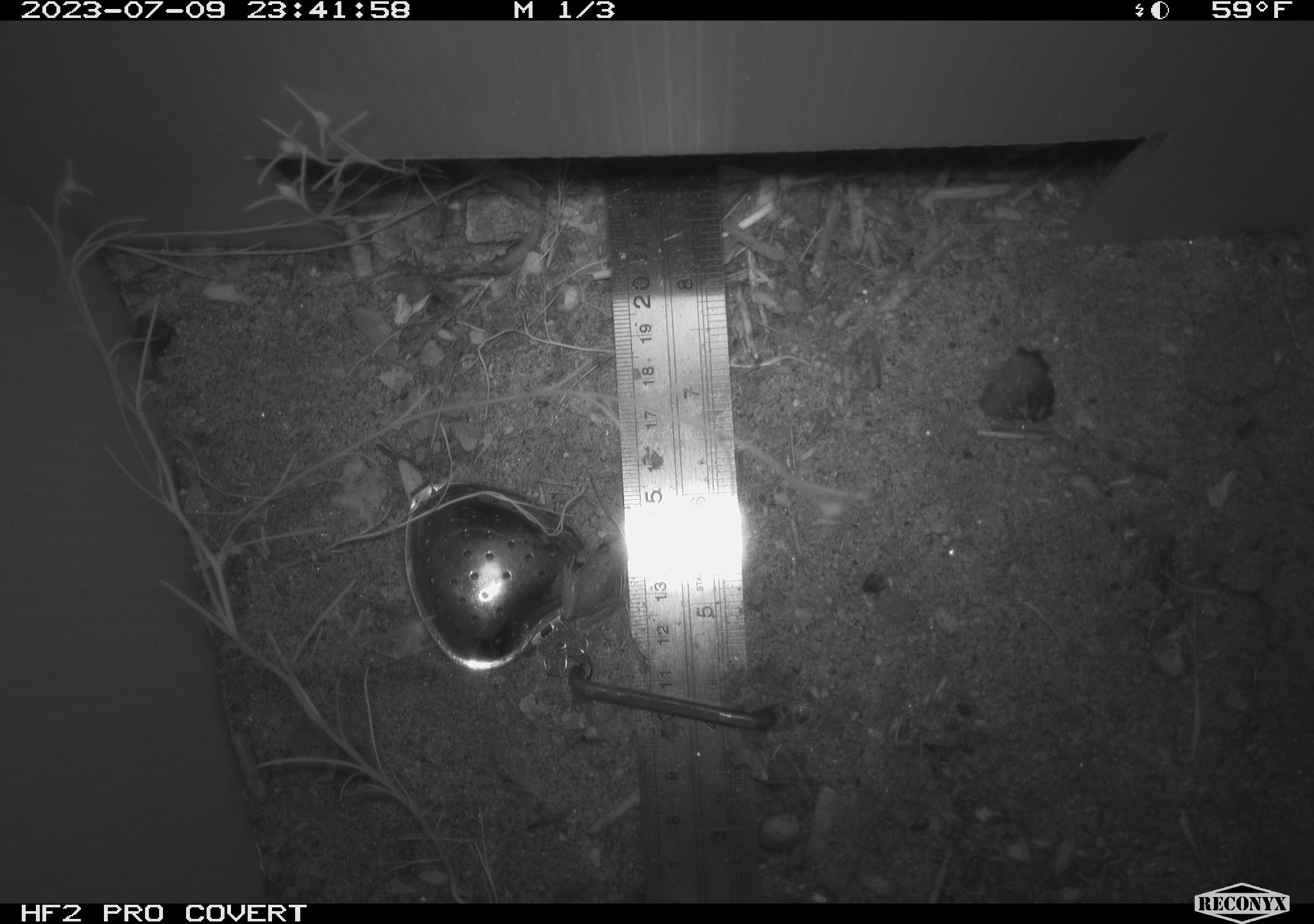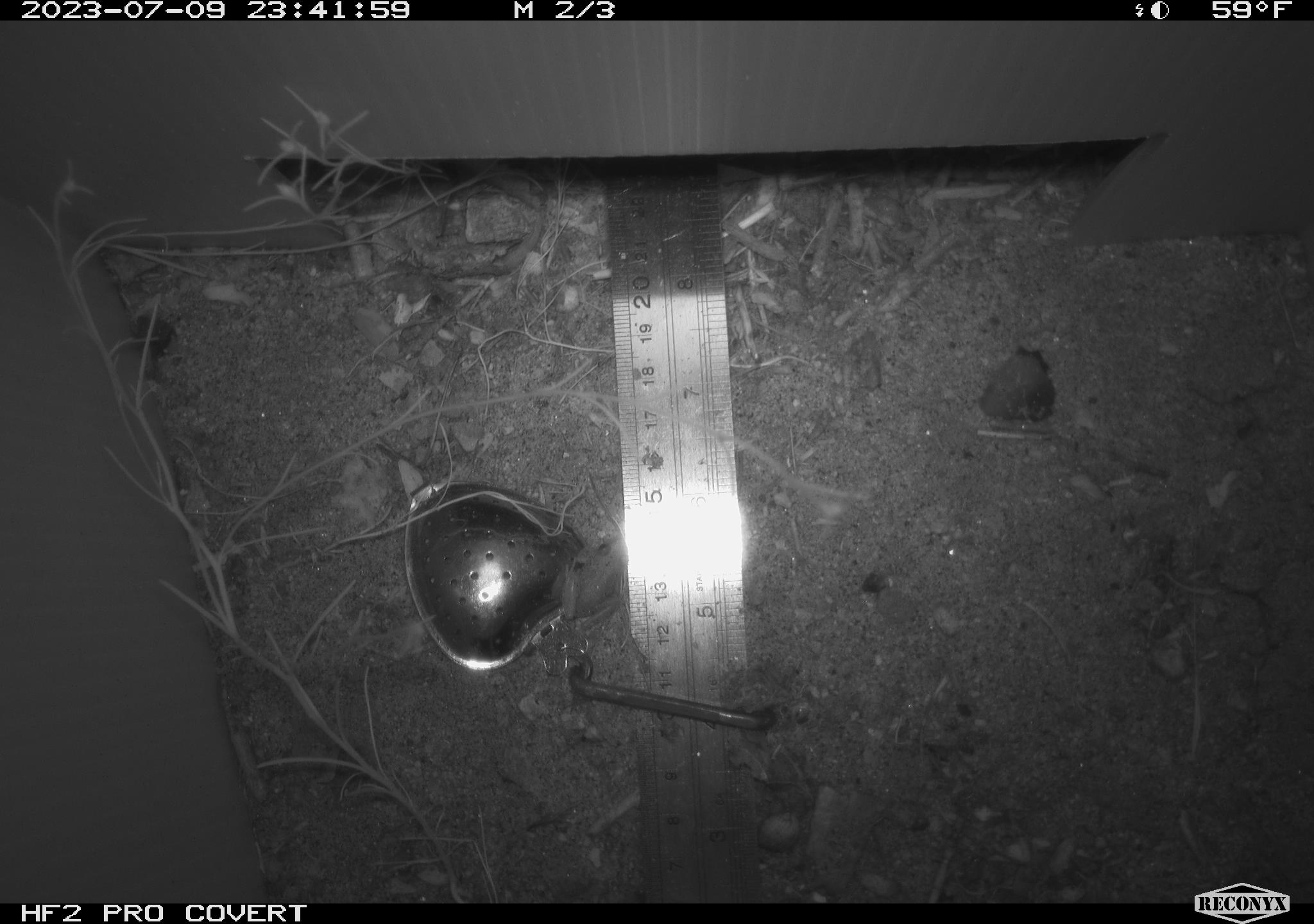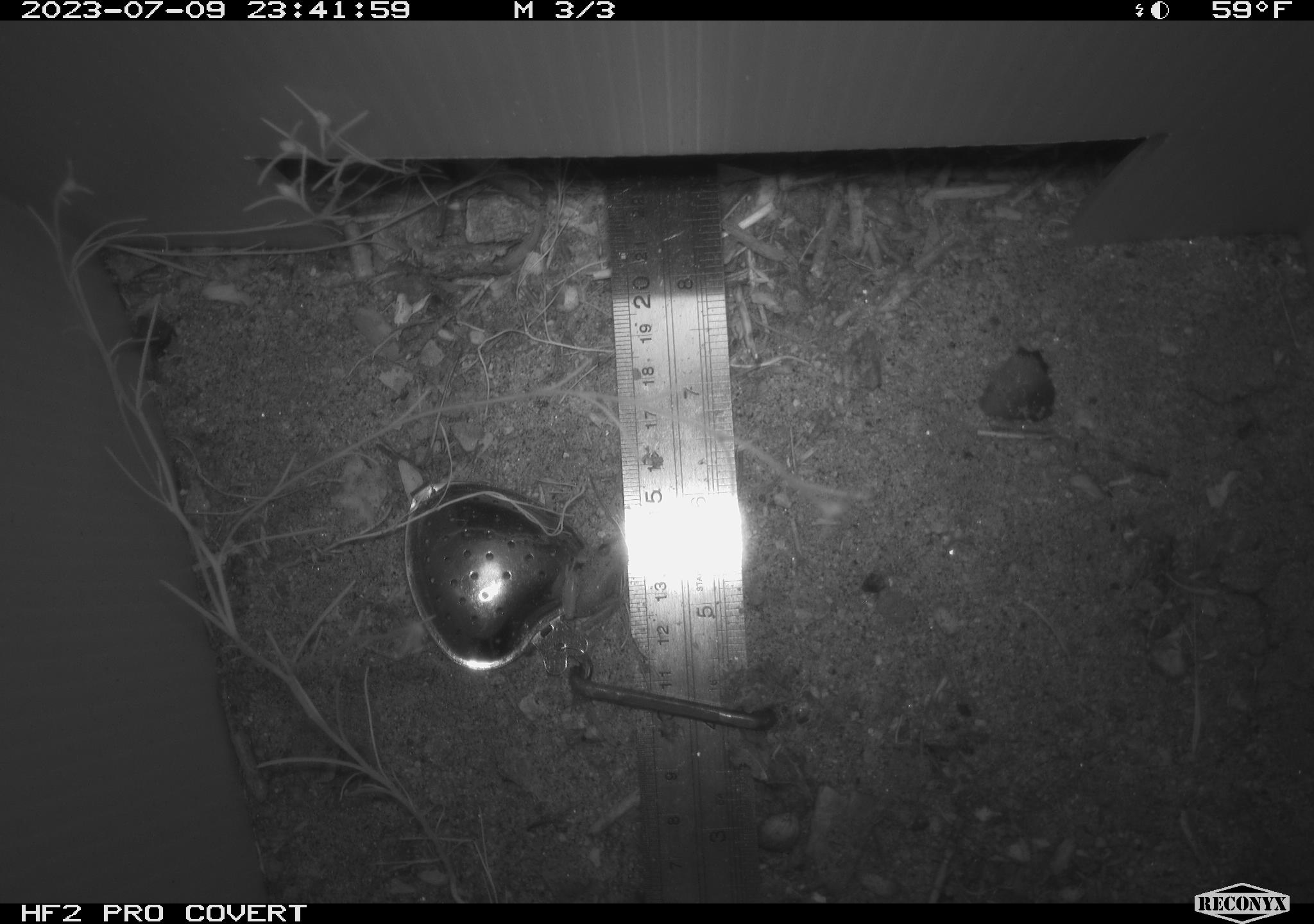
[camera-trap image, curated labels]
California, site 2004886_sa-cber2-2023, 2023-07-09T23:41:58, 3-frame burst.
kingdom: Animalia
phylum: Chordata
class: Amphibia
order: Anura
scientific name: Anura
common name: frogs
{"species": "frogs (Anura)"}